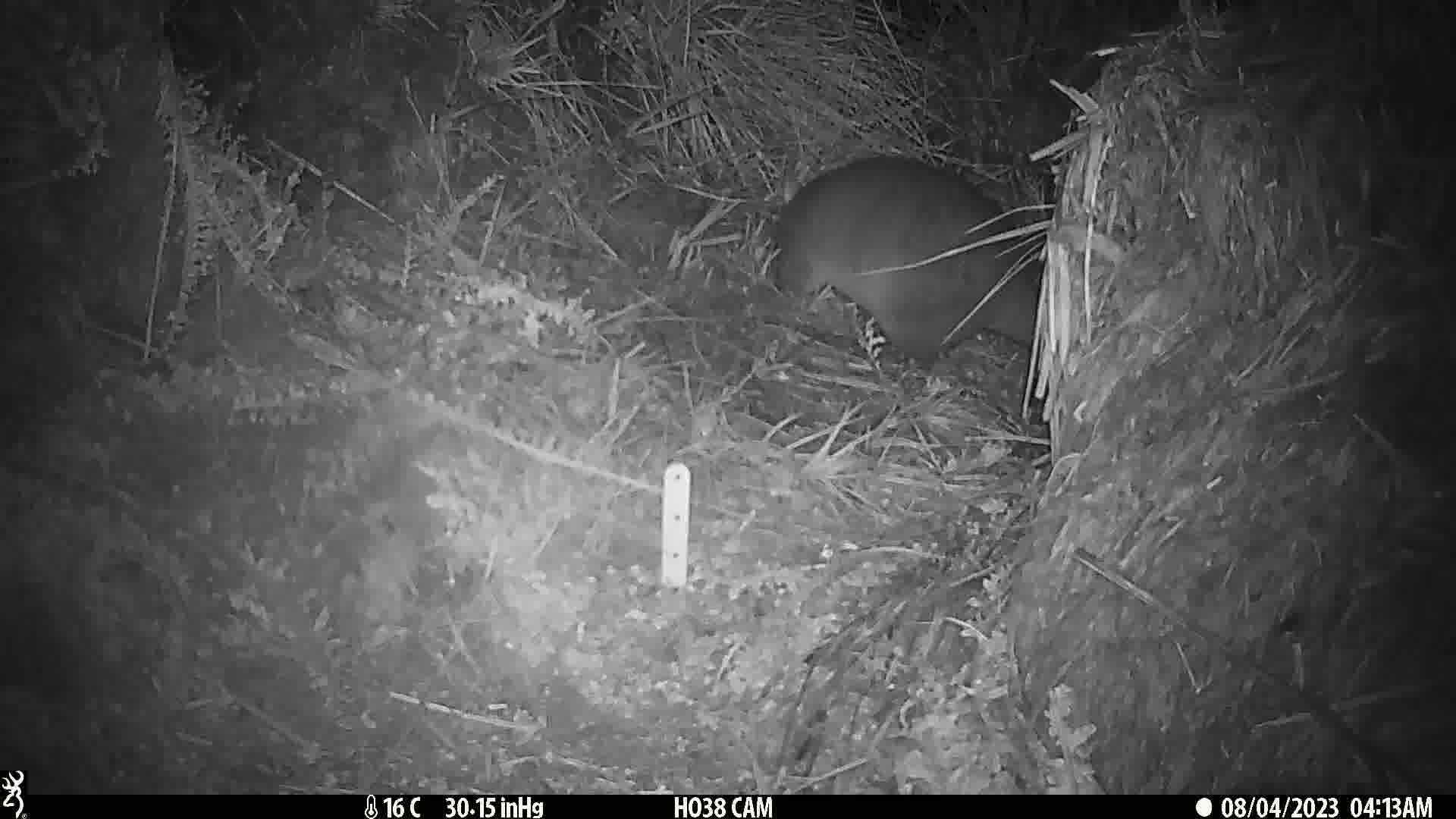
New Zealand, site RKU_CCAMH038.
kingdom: Animalia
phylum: Chordata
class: Mammalia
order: Diprotodontia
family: Phalangeridae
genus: Trichosurus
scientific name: Trichosurus vulpecula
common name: common brushtail possum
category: possum